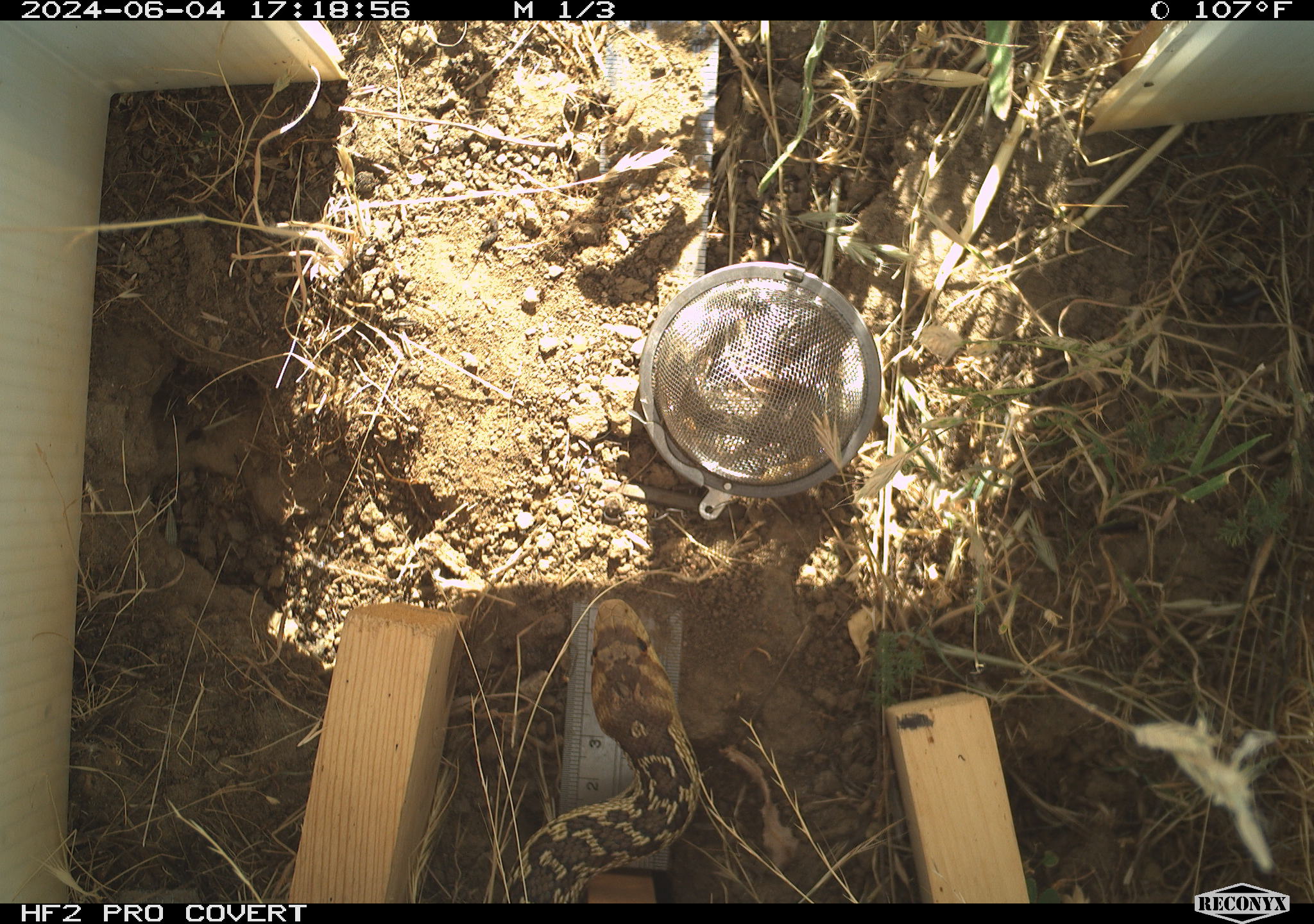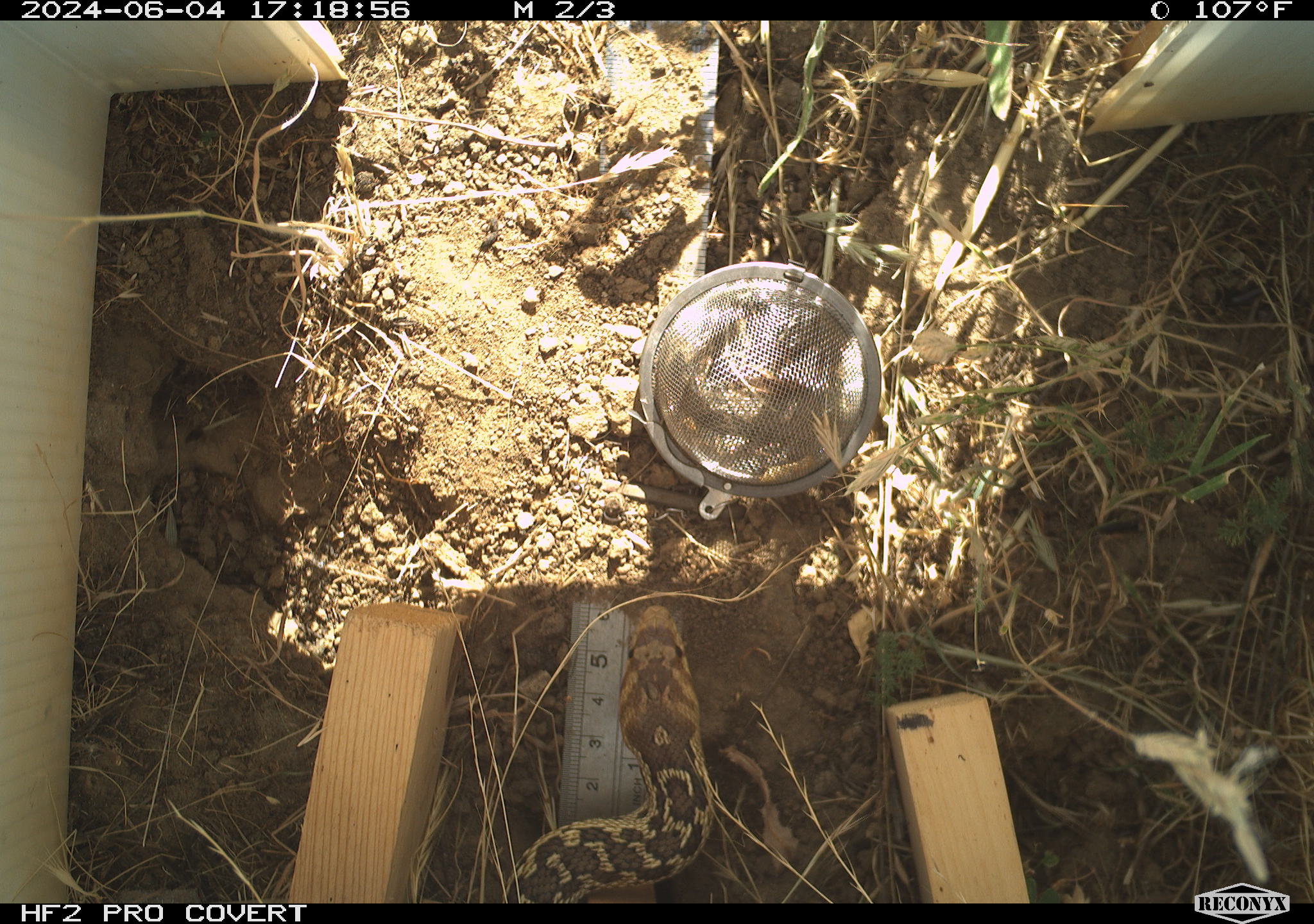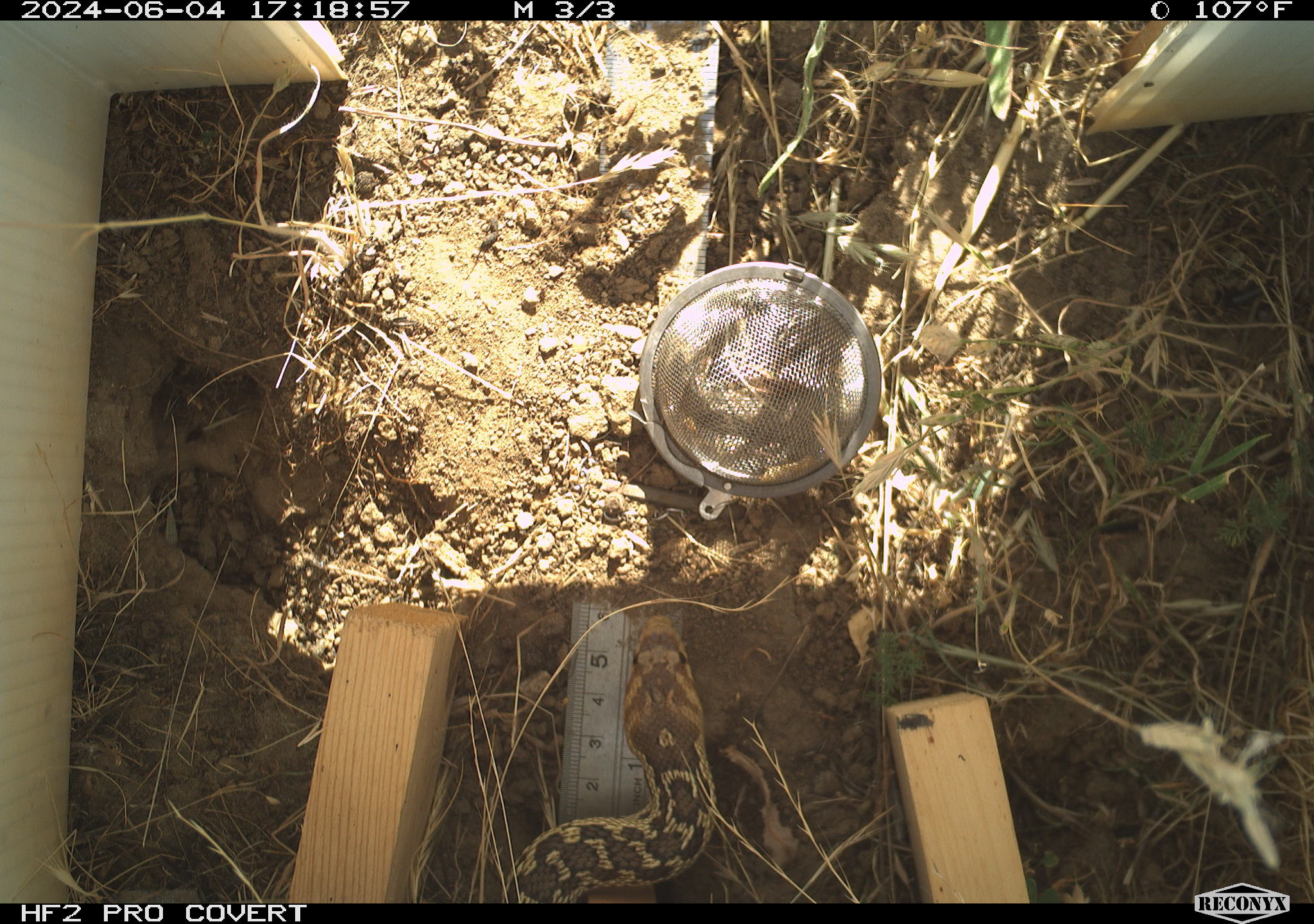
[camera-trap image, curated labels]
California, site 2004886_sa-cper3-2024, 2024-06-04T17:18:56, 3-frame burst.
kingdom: Animalia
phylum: Chordata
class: Reptilia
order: Squamata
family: Colubridae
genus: Pituophis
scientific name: Pituophis catenifer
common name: gophersnake